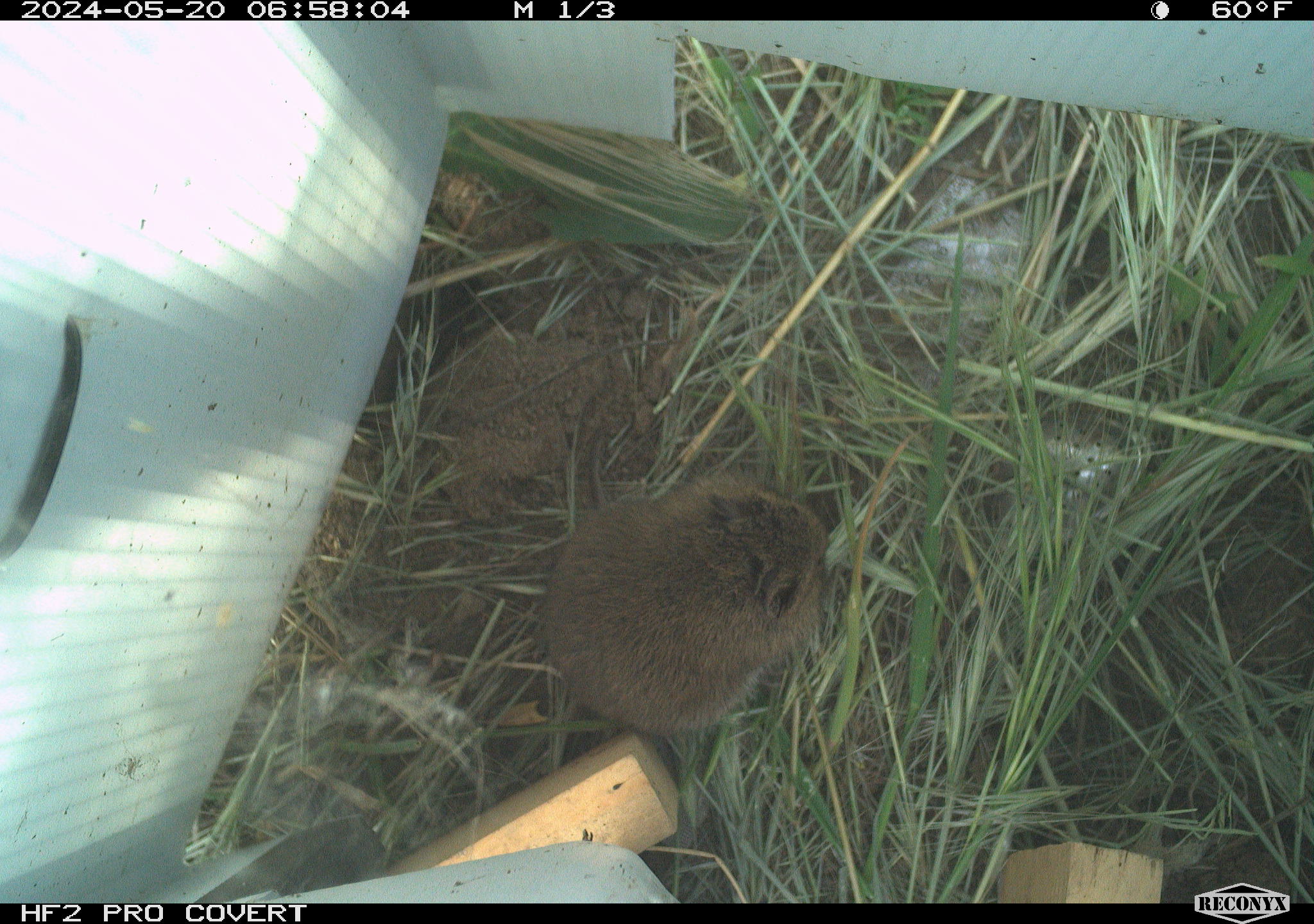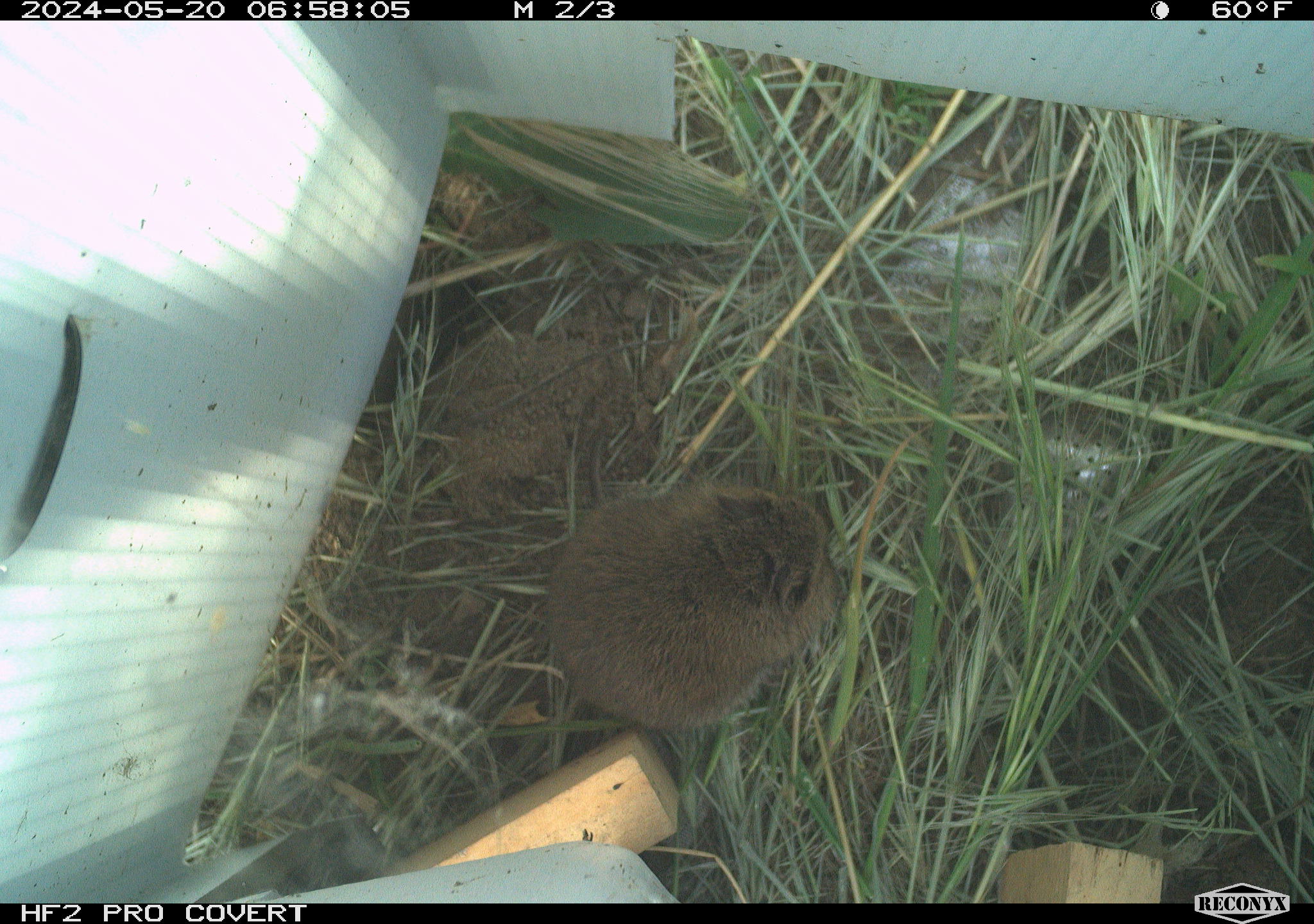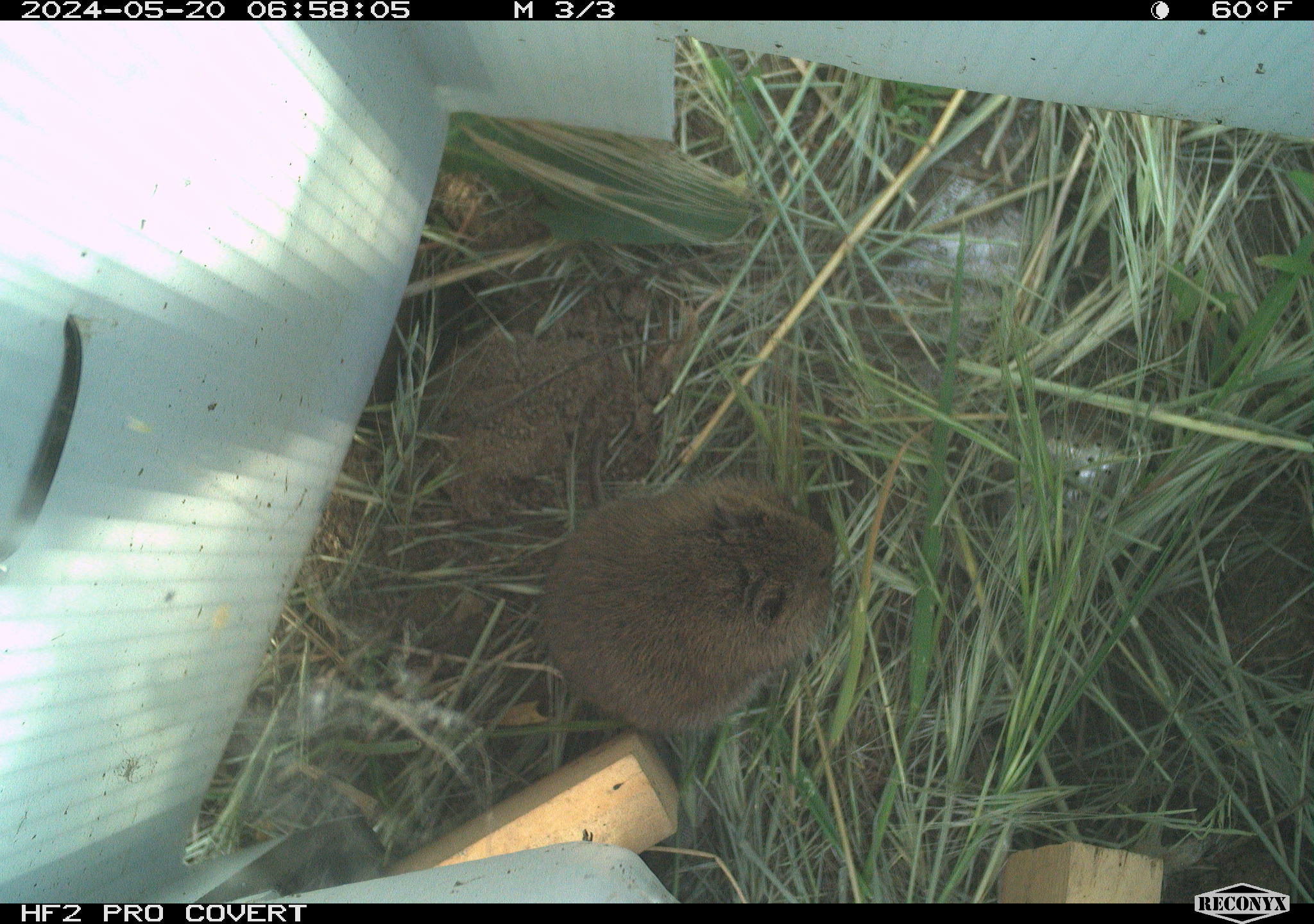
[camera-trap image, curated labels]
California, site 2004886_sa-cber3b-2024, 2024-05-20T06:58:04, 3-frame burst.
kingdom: Animalia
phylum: Chordata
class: Mammalia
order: Rodentia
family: Cricetidae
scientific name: Arvicolinae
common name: voles, lemmings, and muskrats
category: arvicolinae subfamily